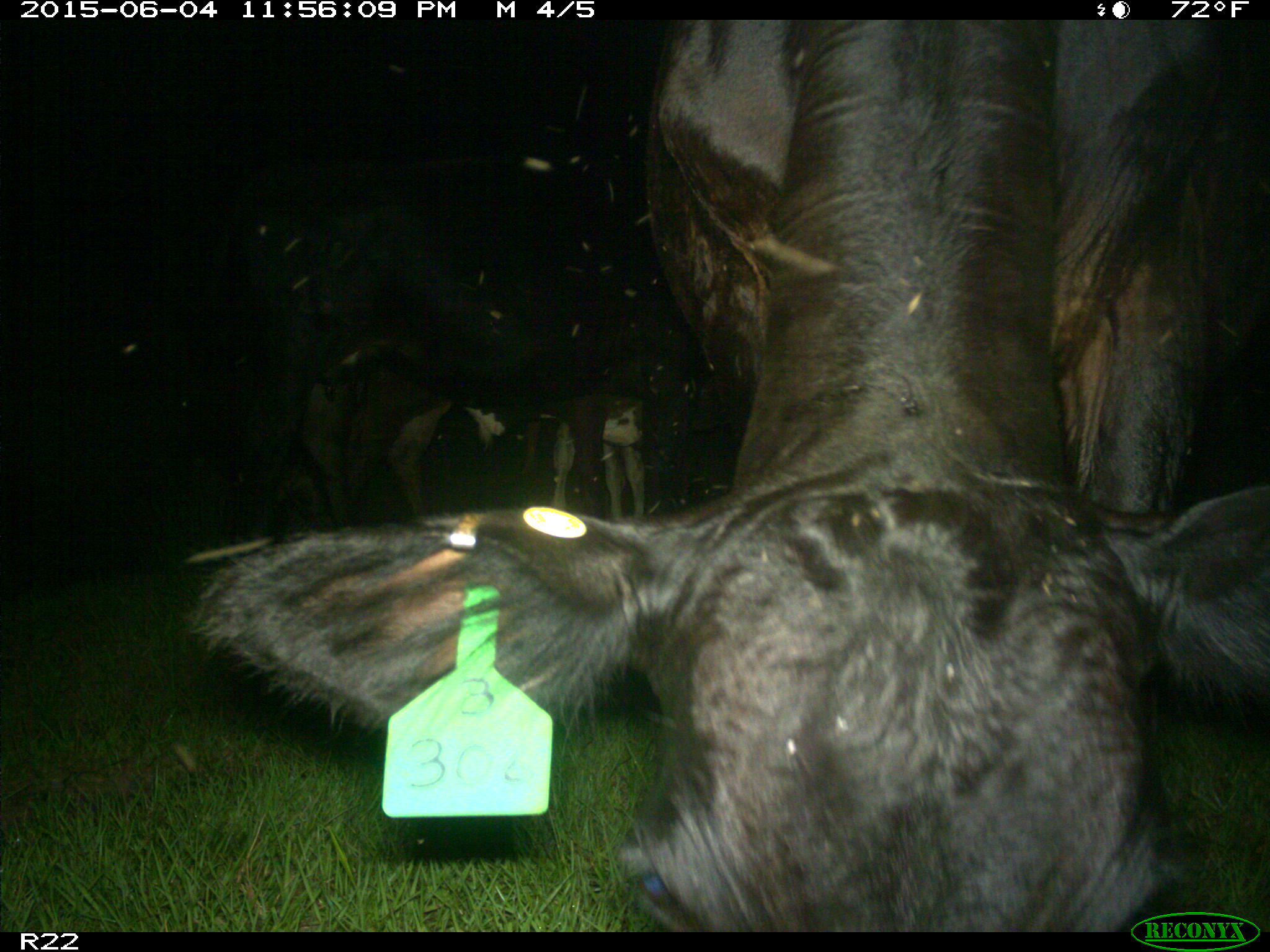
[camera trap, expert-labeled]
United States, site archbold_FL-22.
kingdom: Animalia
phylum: Chordata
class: Mammalia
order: Artiodactyla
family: Bovidae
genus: Bos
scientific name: Bos taurus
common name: domestic cow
Bos taurus (domestic cow).